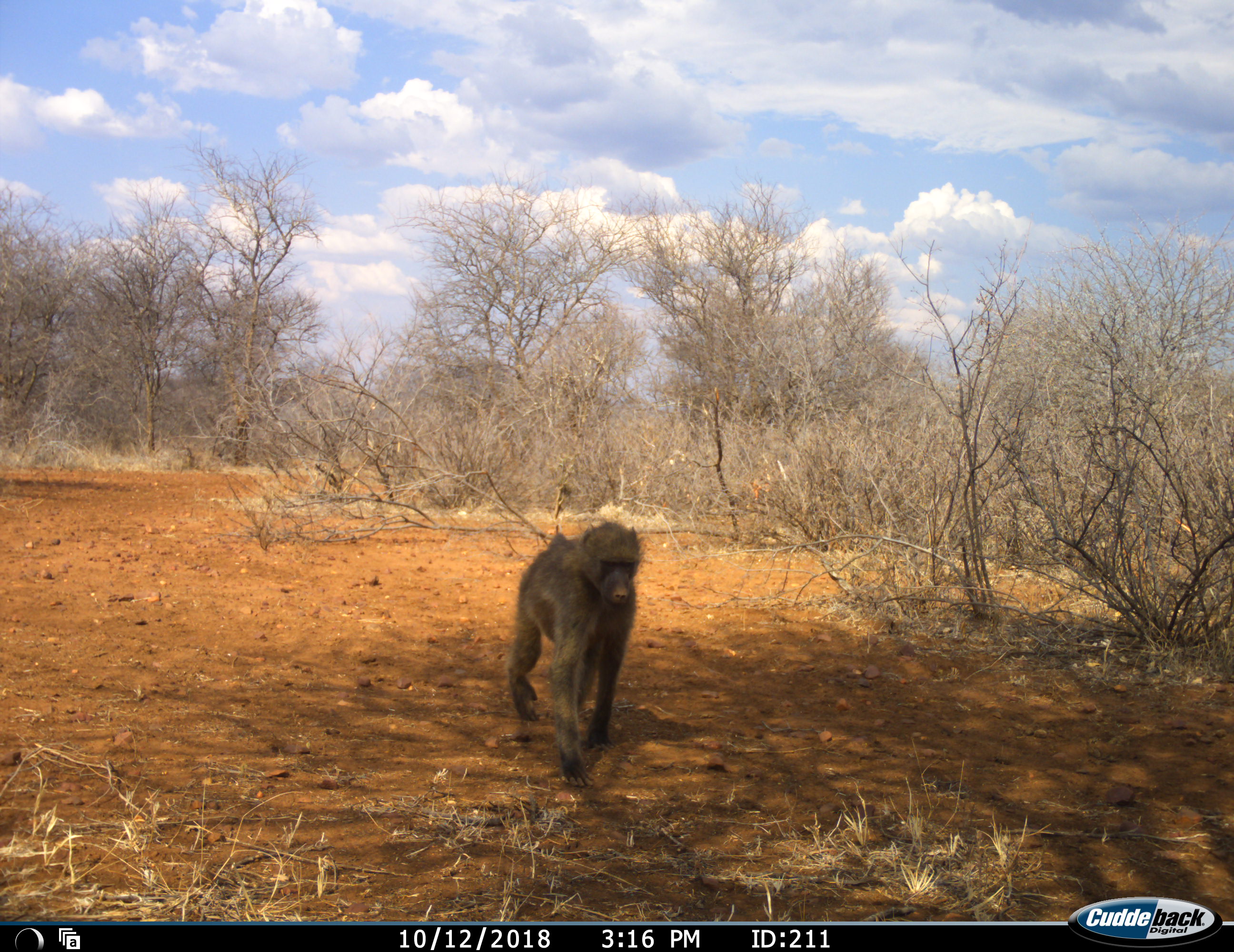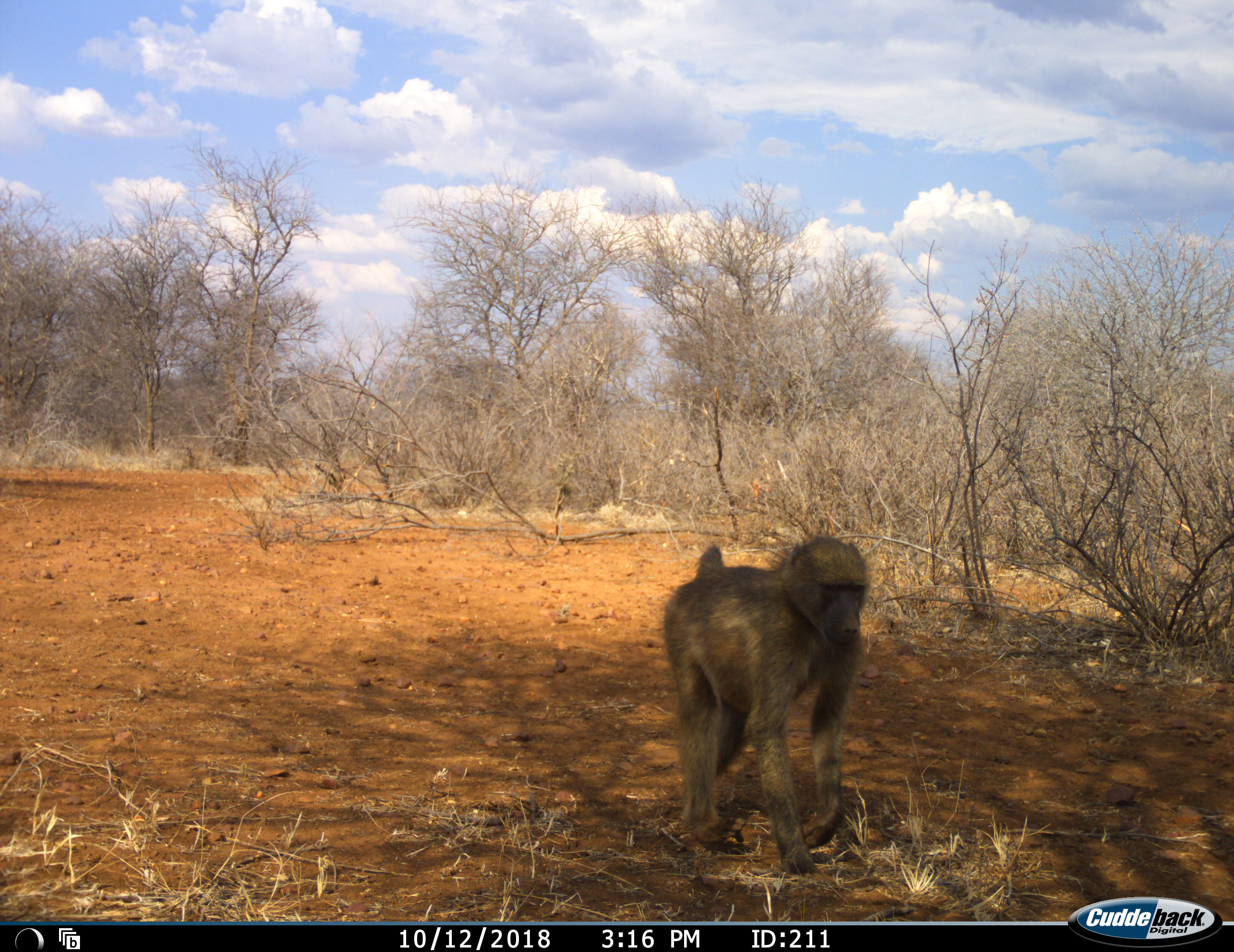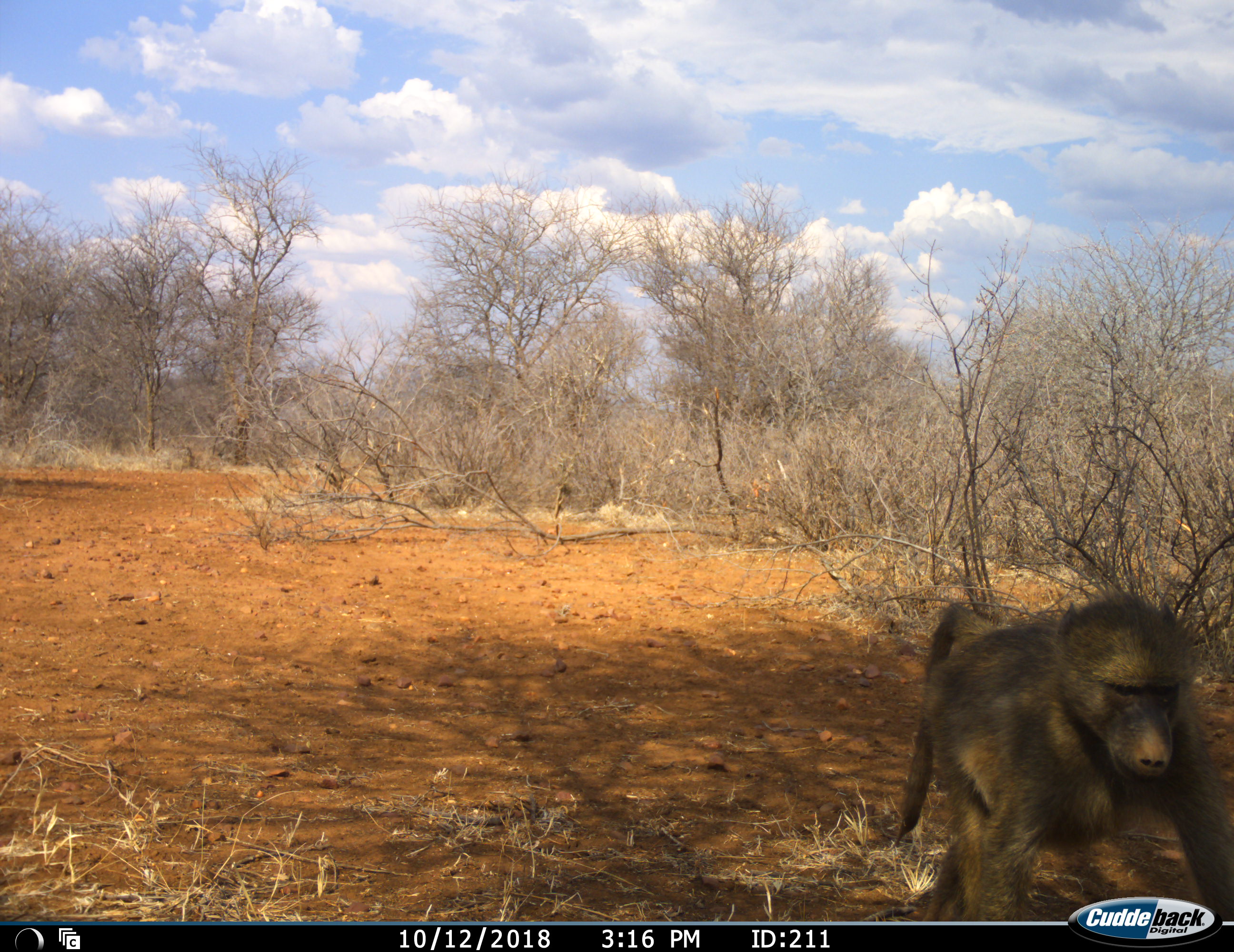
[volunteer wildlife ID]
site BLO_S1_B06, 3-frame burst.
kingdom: Animalia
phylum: Chordata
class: Mammalia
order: Primates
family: Cercopithecidae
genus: Papio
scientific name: Papio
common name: baboon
Baboon (Papio), count 1. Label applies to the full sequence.